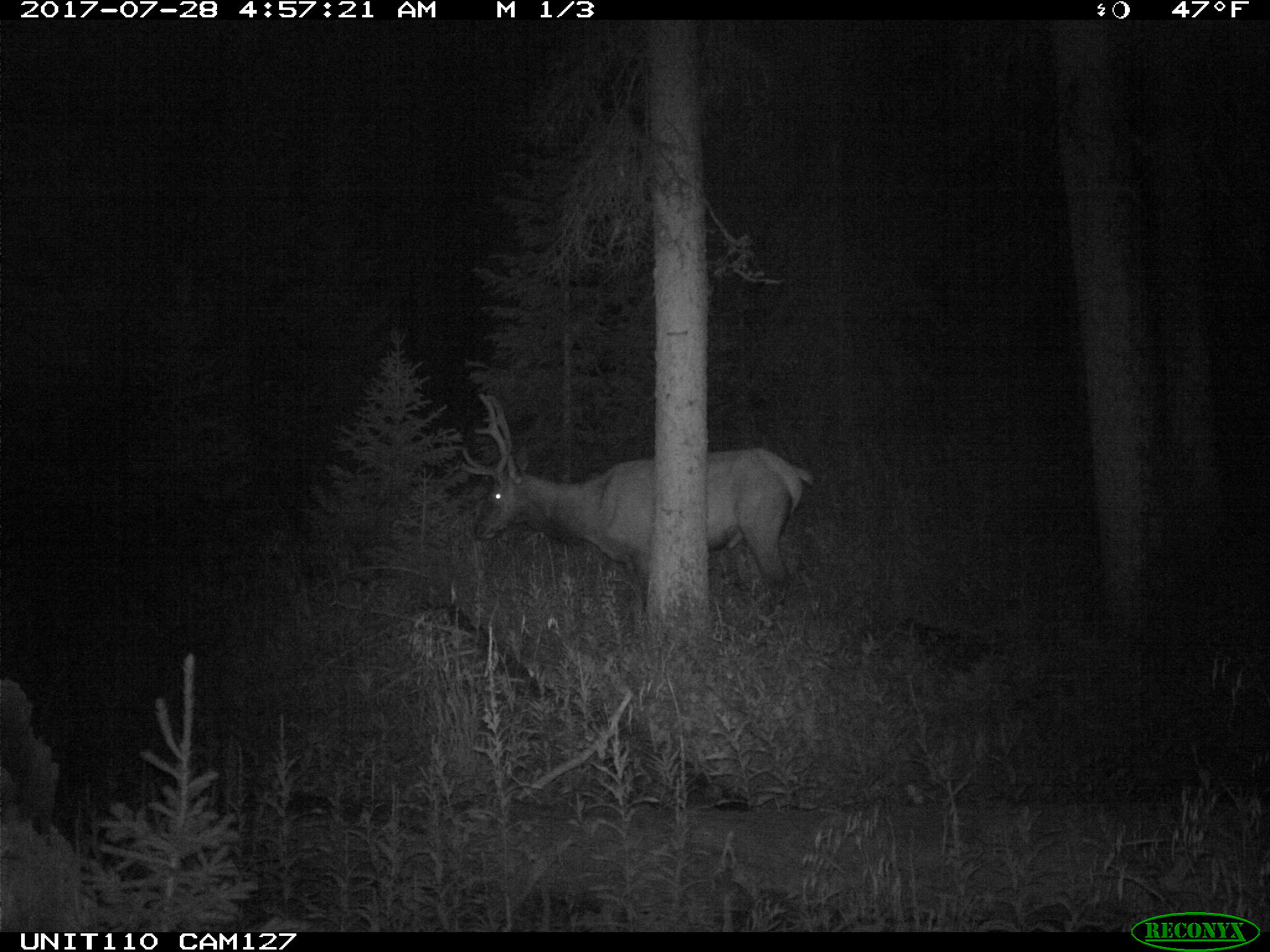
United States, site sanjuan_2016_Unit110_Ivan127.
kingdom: Animalia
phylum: Chordata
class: Mammalia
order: Artiodactyla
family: Cervidae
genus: Cervus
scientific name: Cervus elaphus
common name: red deer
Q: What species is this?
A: Cervus elaphus (red deer).